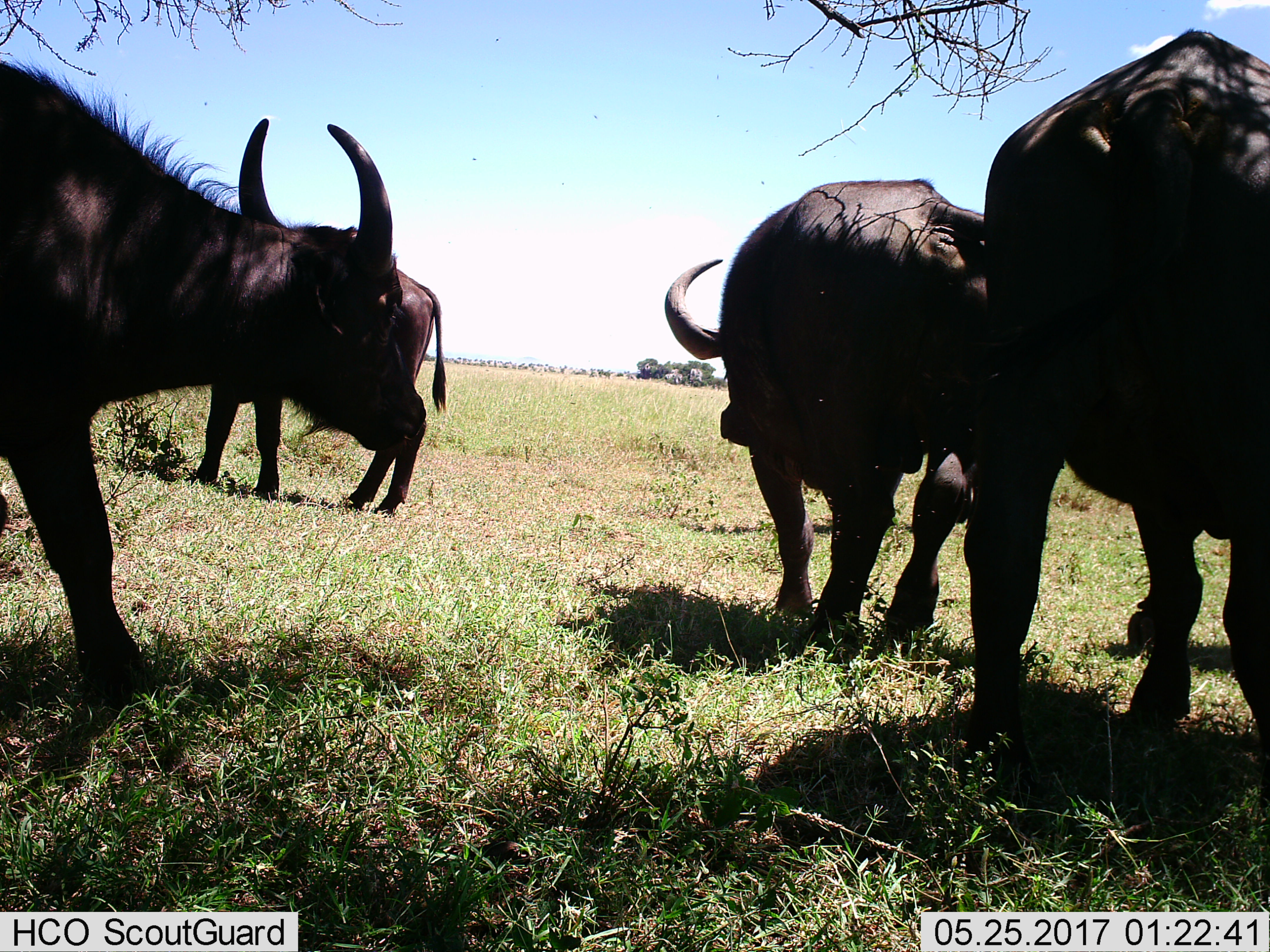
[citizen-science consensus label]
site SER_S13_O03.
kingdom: Animalia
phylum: Chordata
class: Mammalia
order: Artiodactyla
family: Bovidae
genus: Syncerus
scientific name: Syncerus caffer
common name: african buffalo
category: buffalo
Buffalo (african buffalo) (Syncerus caffer), count 4. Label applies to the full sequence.